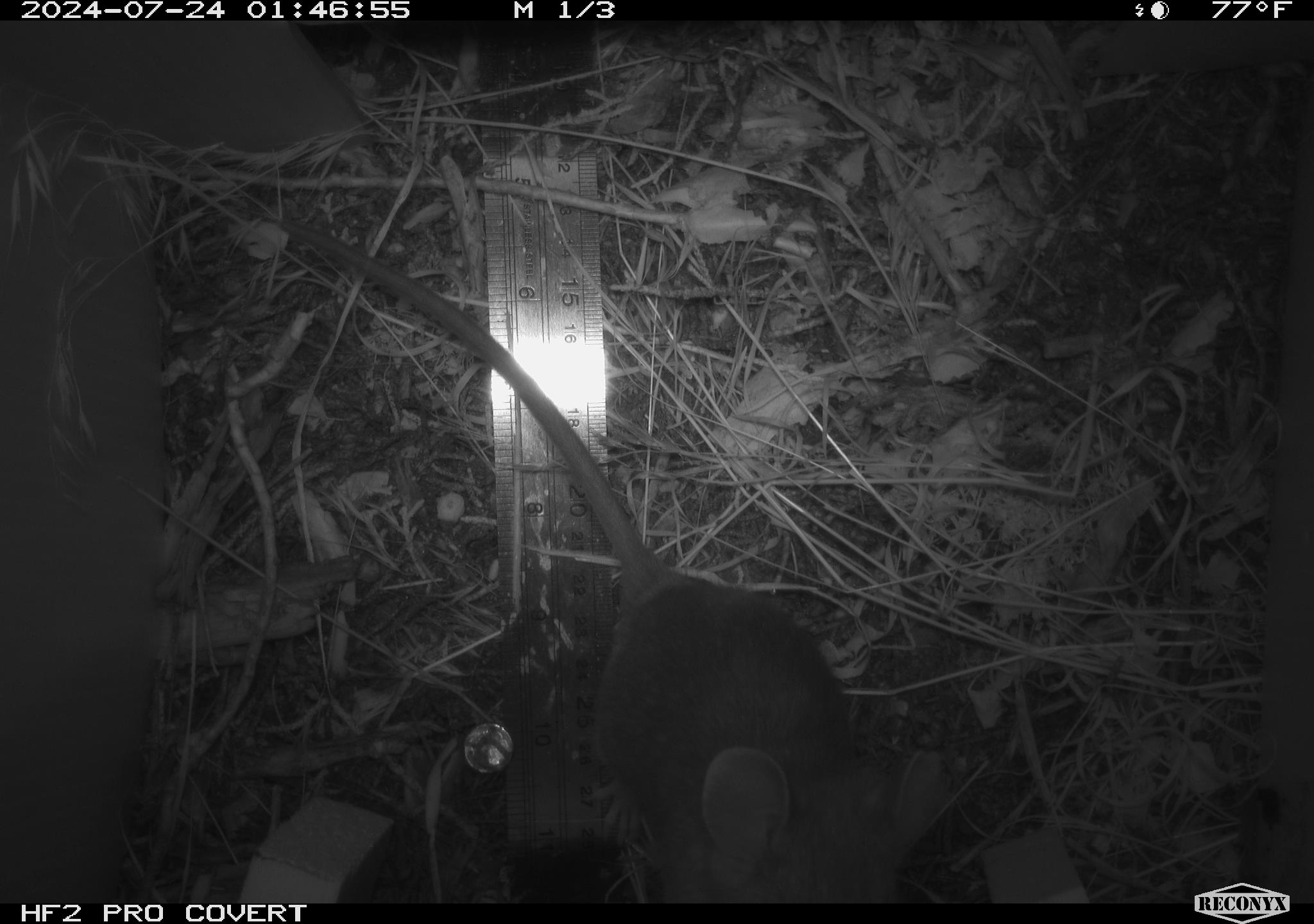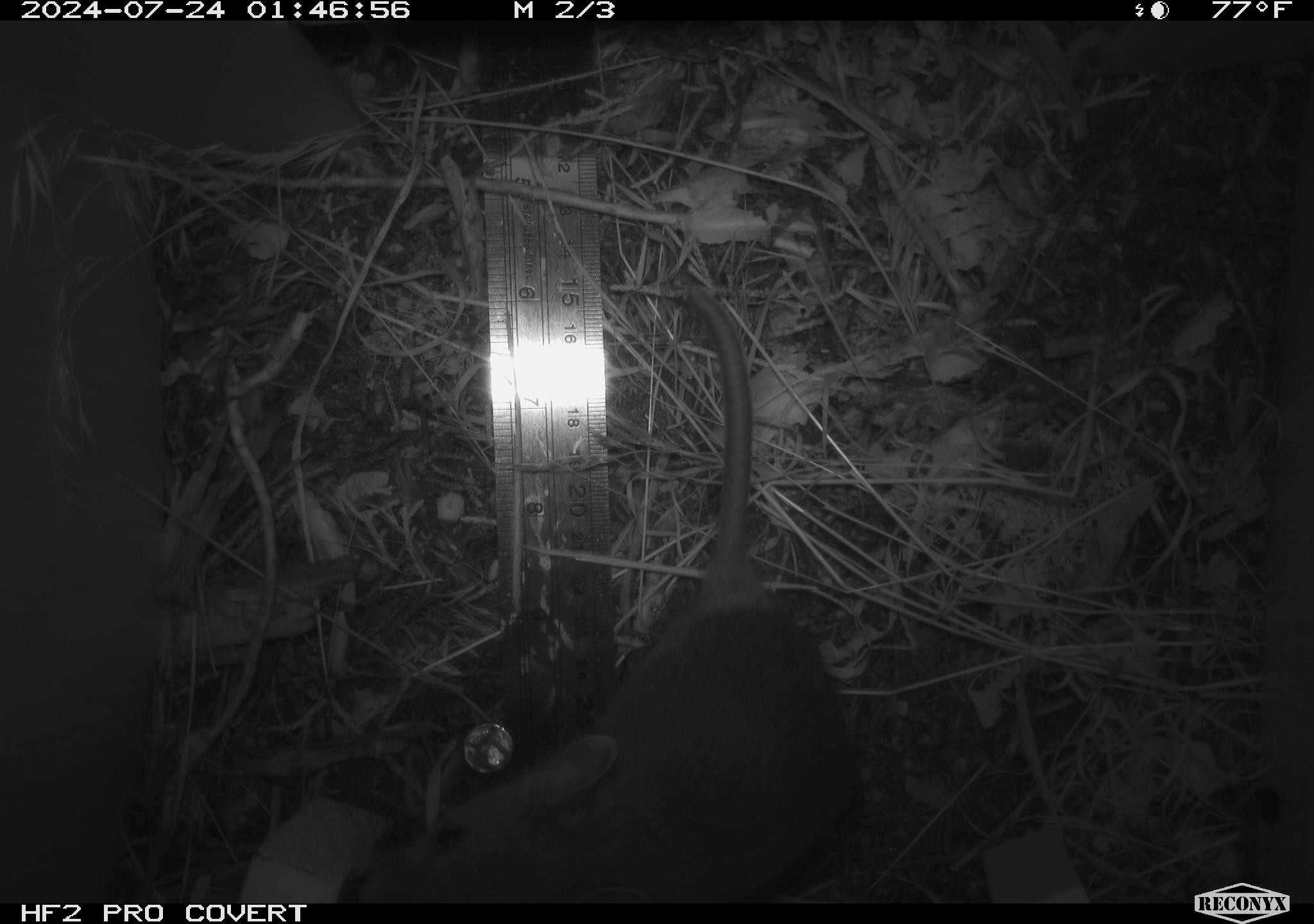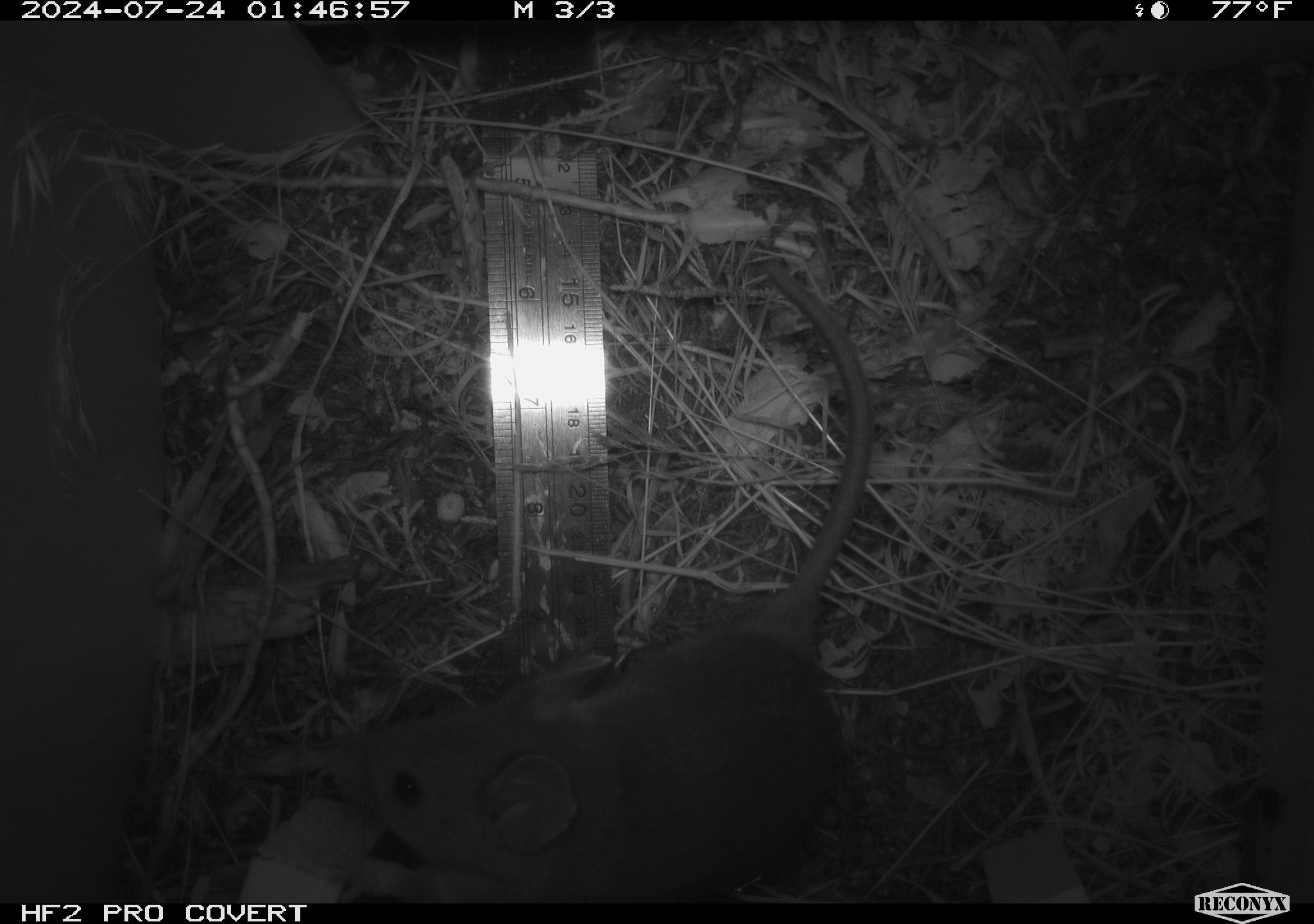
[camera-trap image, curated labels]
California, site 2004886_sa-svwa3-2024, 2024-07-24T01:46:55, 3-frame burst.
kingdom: Animalia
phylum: Chordata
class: Mammalia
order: Rodentia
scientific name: Rodentia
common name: mouse species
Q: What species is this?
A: Mouse species (Rodentia).